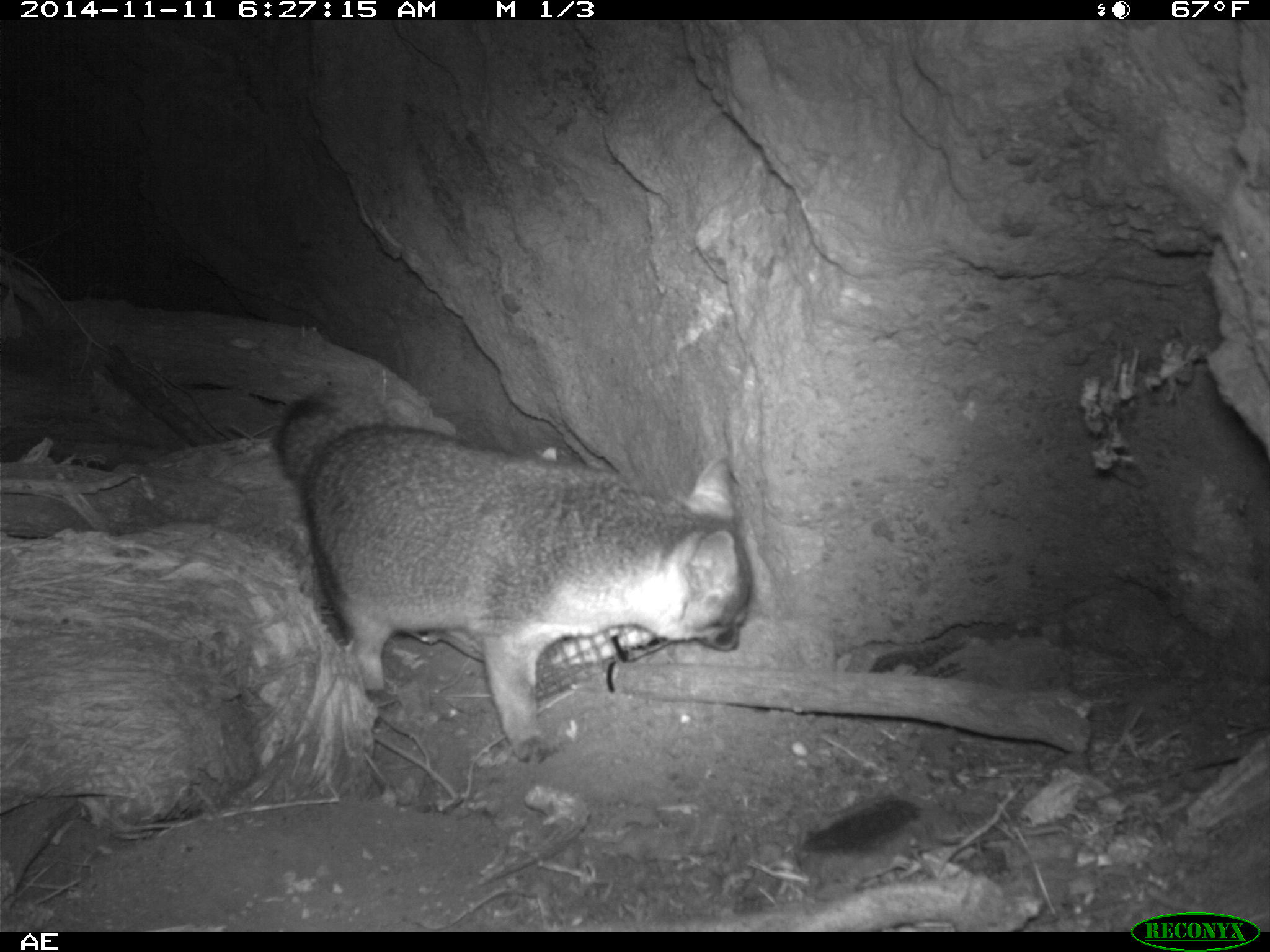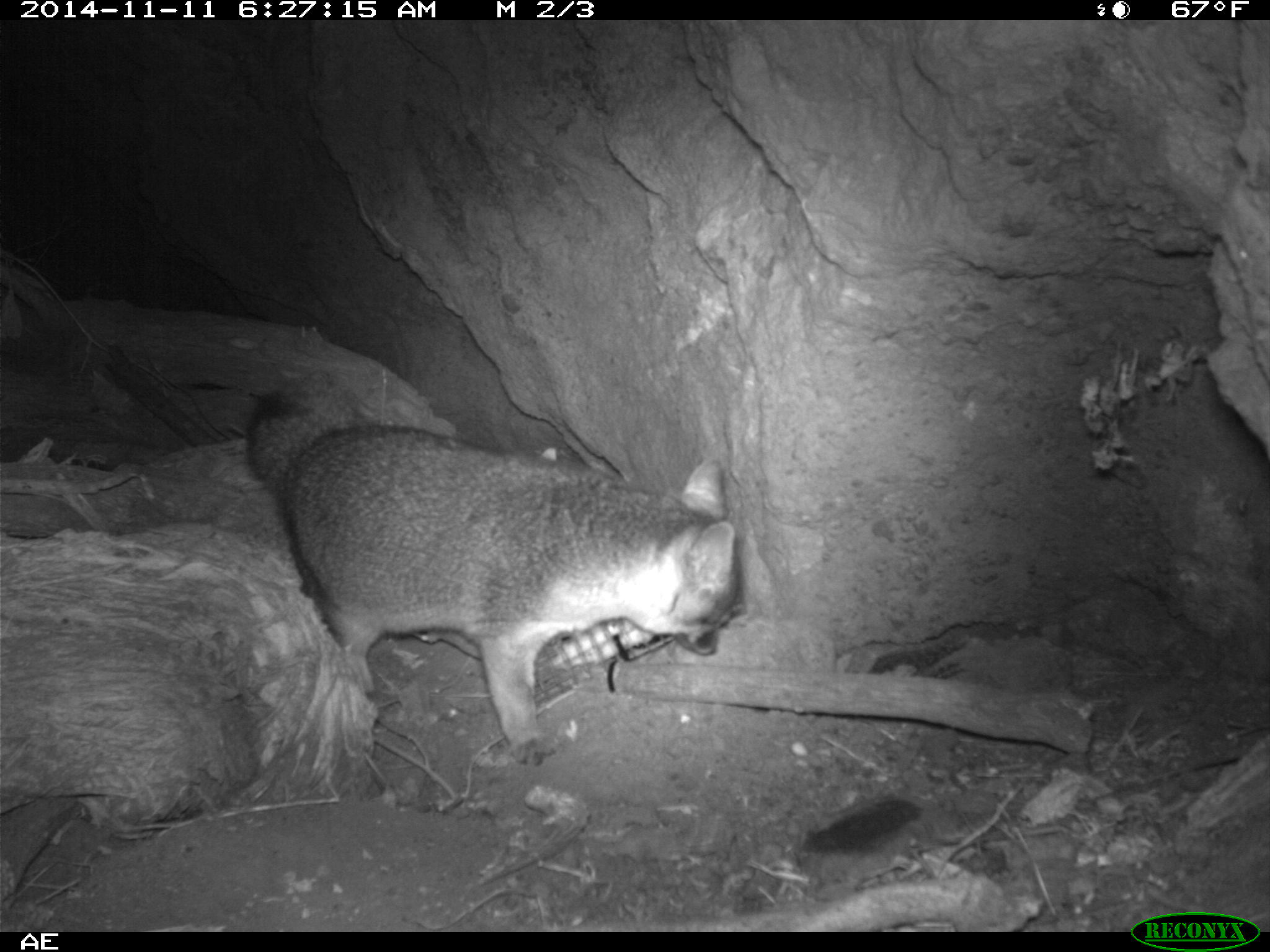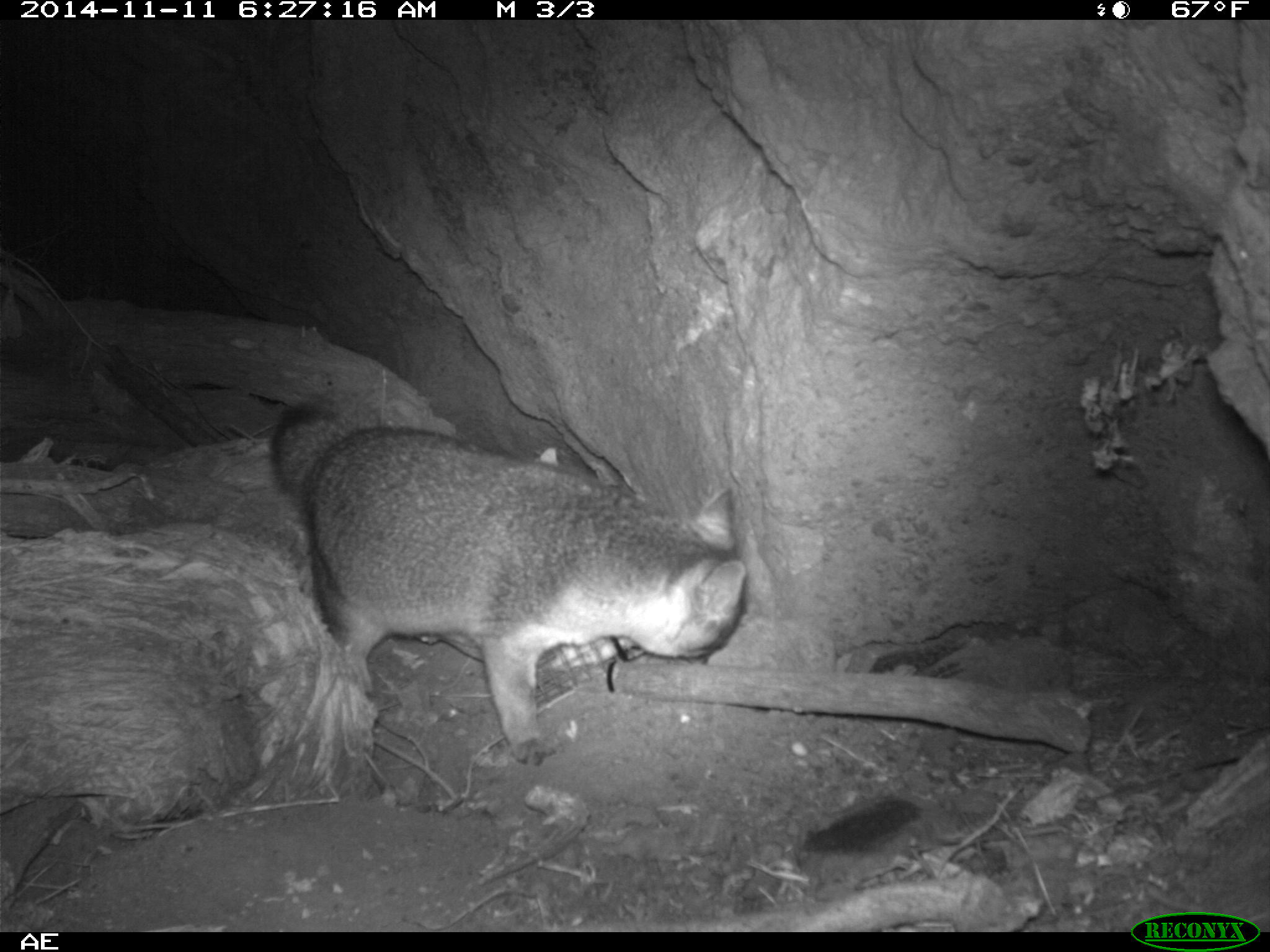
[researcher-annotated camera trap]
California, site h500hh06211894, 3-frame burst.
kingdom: Animalia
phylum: Chordata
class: Mammalia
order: Carnivora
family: Canidae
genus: Urocyon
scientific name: Urocyon littoralis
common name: island fox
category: fox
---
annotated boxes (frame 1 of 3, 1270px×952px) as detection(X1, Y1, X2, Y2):
fox: detection(272, 382, 753, 765)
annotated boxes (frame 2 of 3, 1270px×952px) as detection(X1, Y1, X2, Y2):
fox: detection(246, 392, 740, 765)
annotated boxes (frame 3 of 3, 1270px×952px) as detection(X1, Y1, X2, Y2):
fox: detection(269, 400, 752, 764)